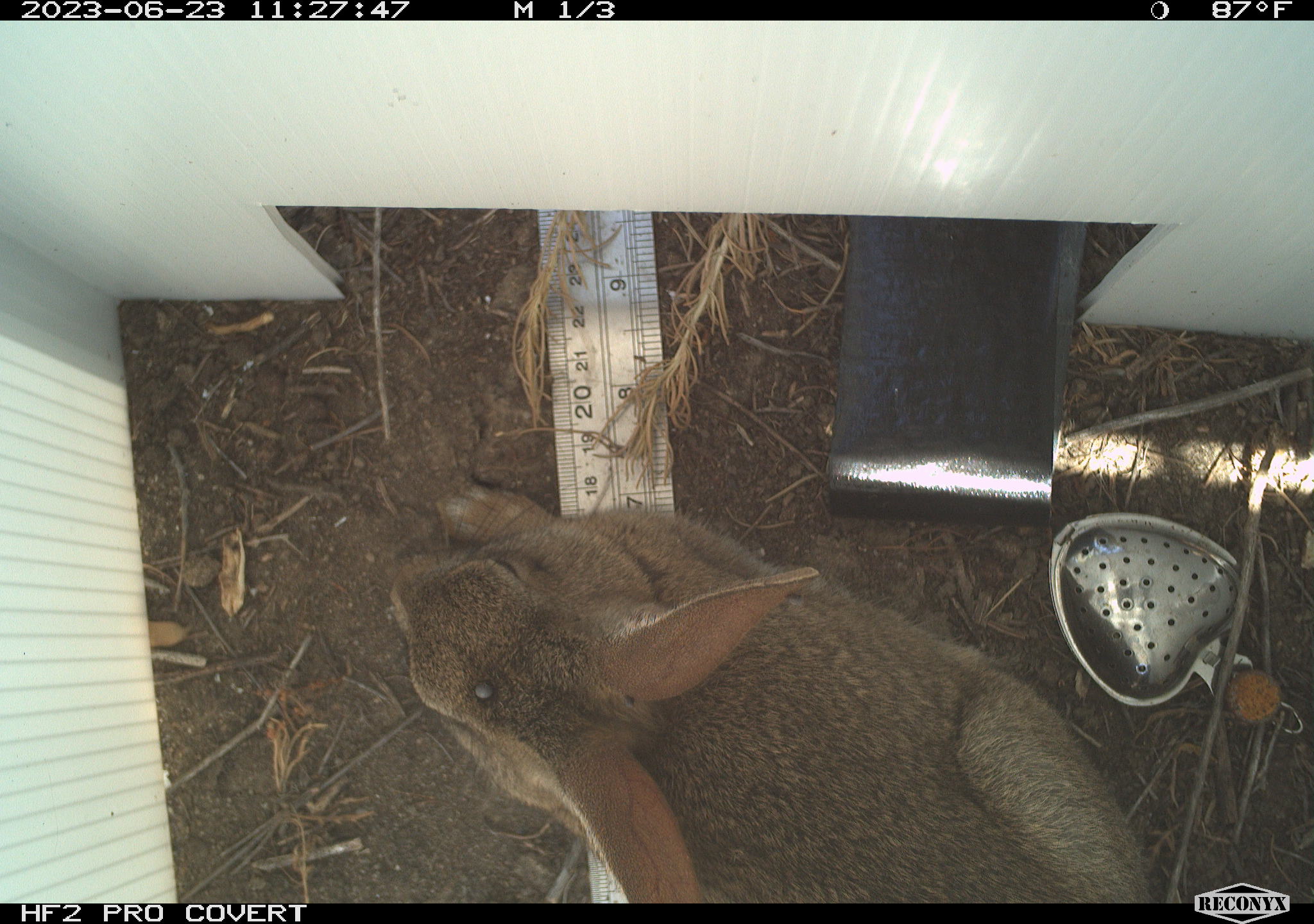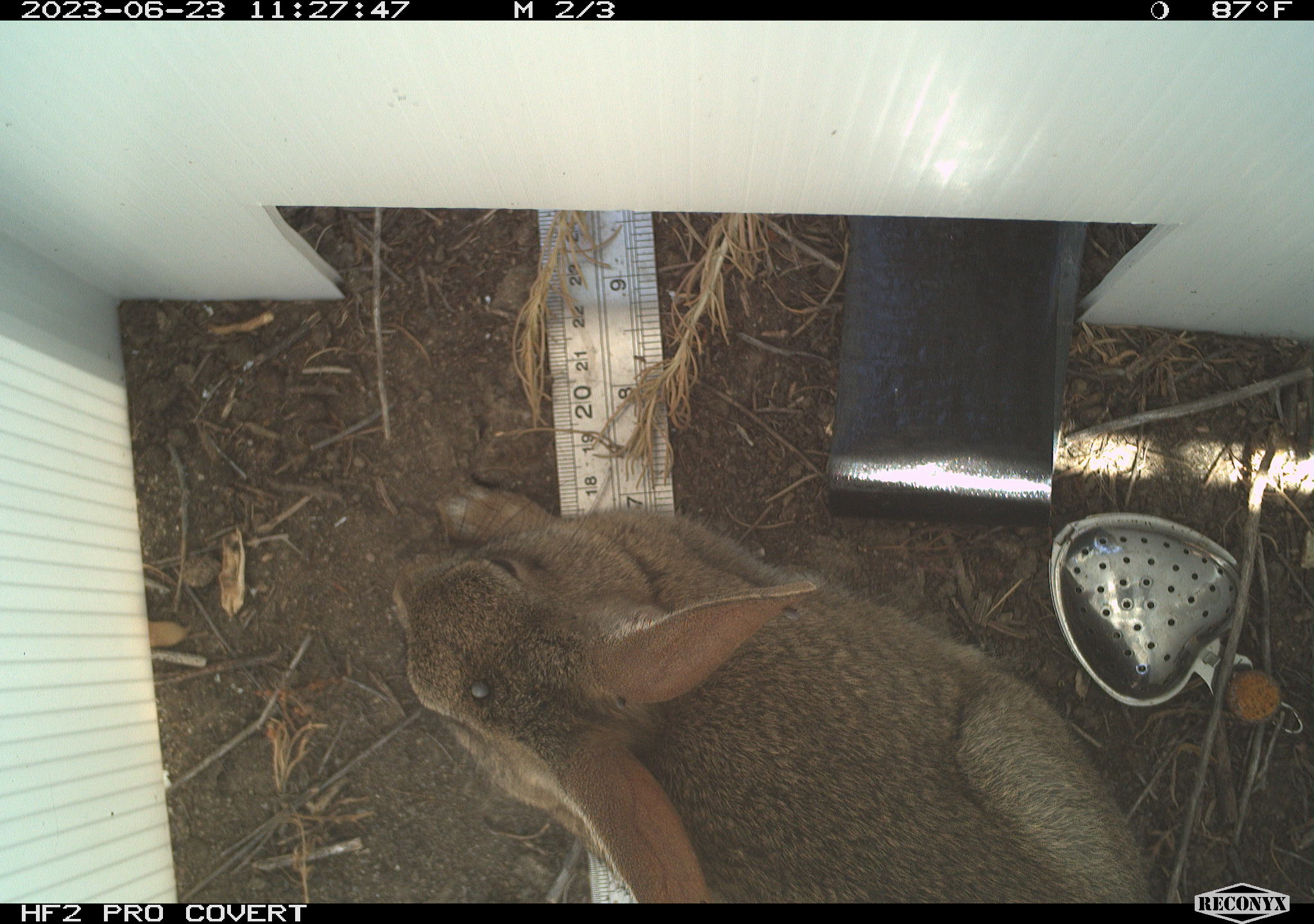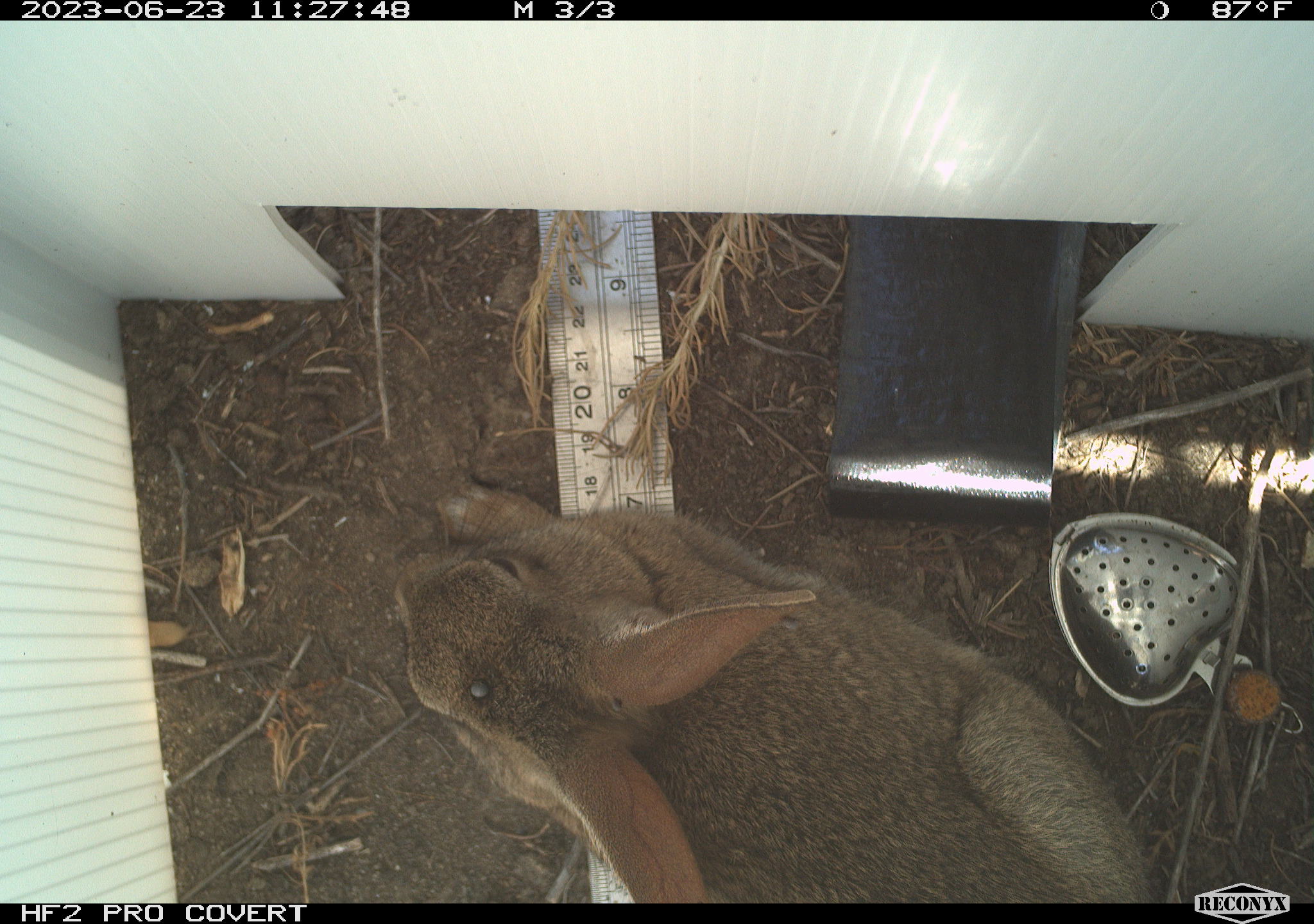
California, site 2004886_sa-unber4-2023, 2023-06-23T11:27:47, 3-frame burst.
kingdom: Animalia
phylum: Chordata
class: Mammalia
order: Lagomorpha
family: Leporidae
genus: Sylvilagus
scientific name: Sylvilagus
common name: cottontail rabbits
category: sylvilagus species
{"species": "sylvilagus species (cottontail rabbits) (Sylvilagus)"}